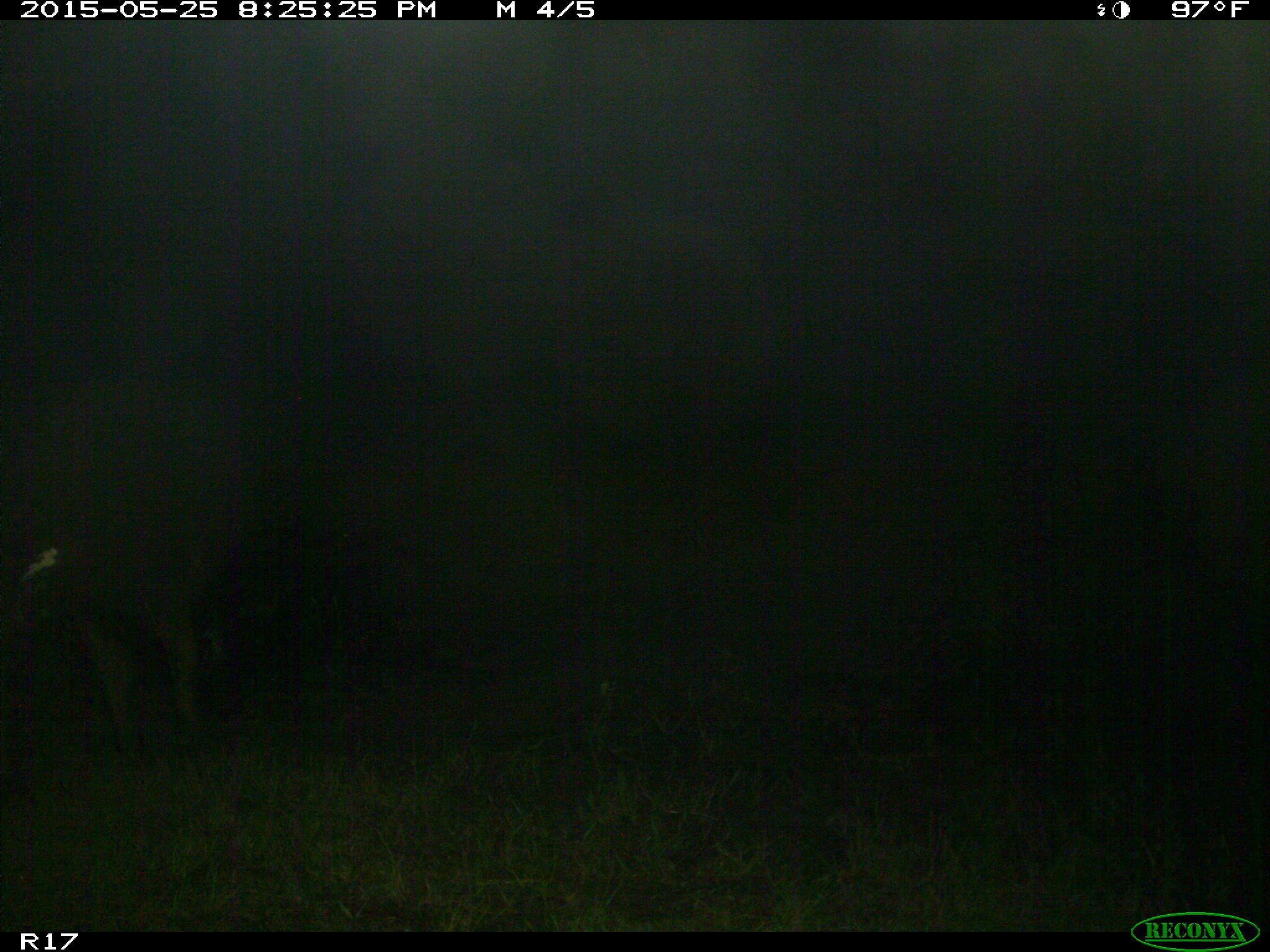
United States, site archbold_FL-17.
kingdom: Animalia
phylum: Chordata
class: Mammalia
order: Artiodactyla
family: Bovidae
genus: Bos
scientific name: Bos taurus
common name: domestic cow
Bos taurus (domestic cow).